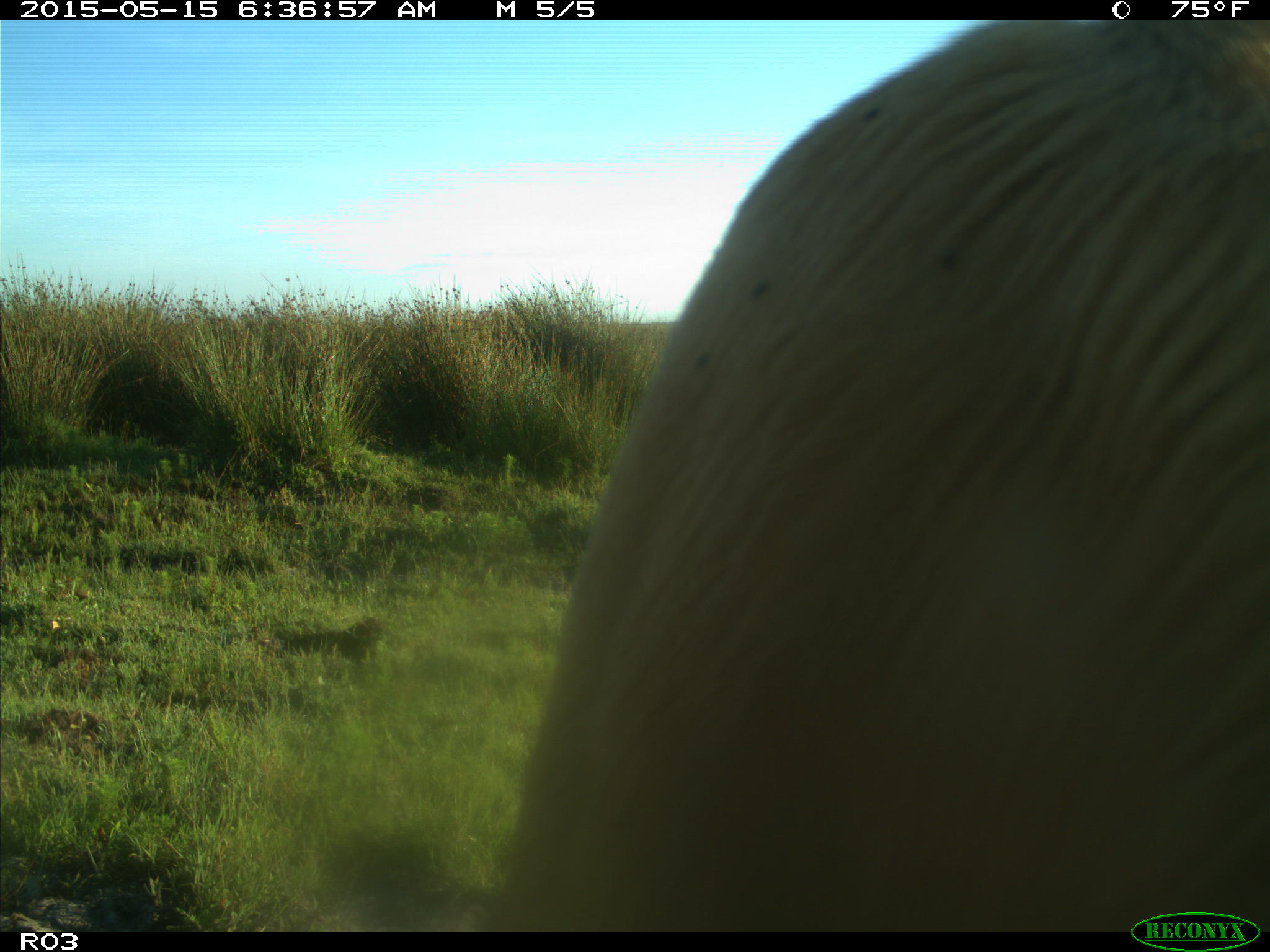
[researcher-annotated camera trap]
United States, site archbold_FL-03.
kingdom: Animalia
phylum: Chordata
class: Mammalia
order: Artiodactyla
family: Bovidae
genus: Bos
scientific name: Bos taurus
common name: domestic cow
Bos taurus (domestic cow).